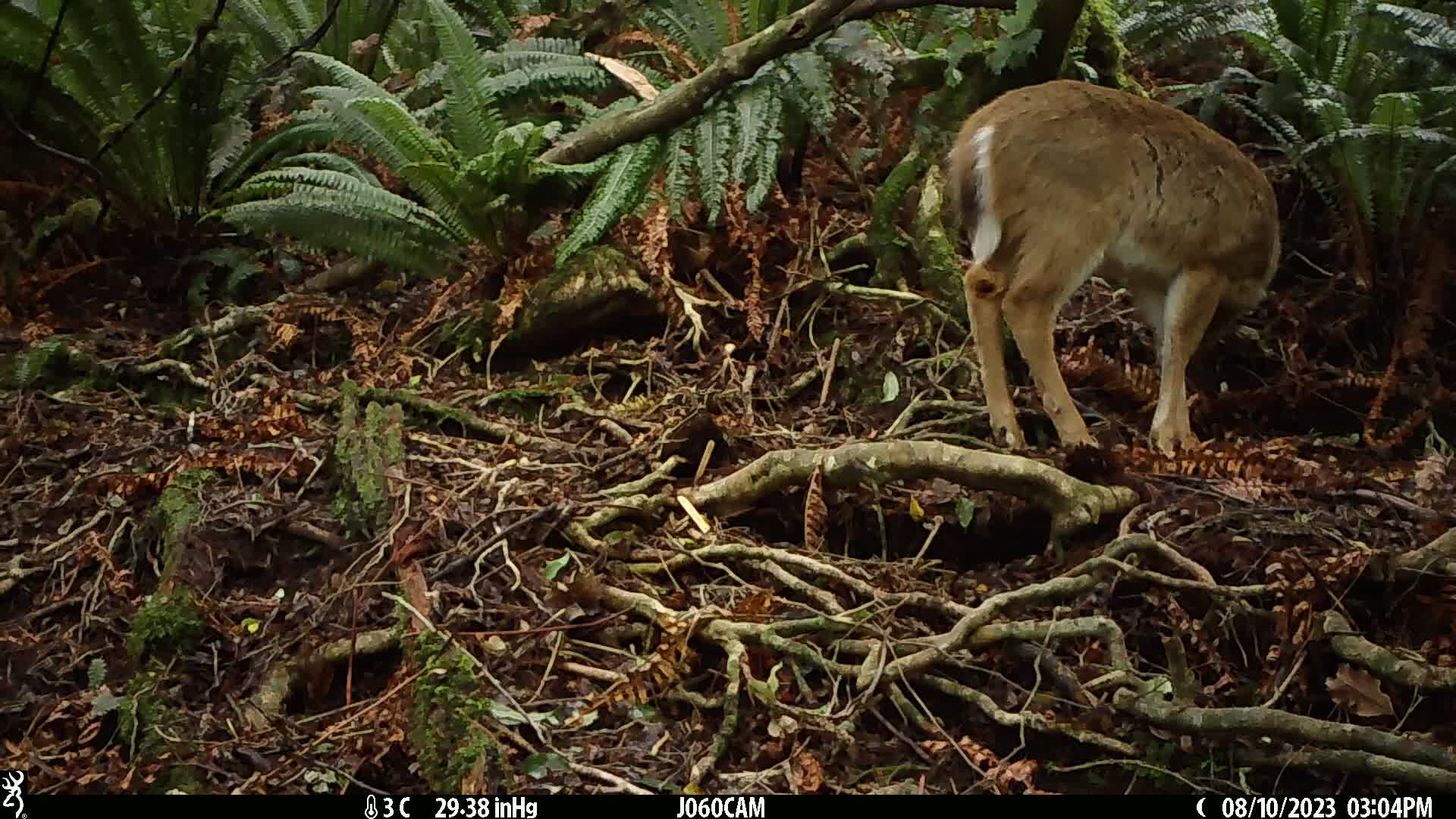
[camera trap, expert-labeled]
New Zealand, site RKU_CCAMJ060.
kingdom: Animalia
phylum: Chordata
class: Mammalia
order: Artiodactyla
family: Cervidae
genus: Odocoileus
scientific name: Odocoileus virginianus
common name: white-tailed deer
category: white tailed deer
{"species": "white tailed deer (white-tailed deer) (Odocoileus virginianus)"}